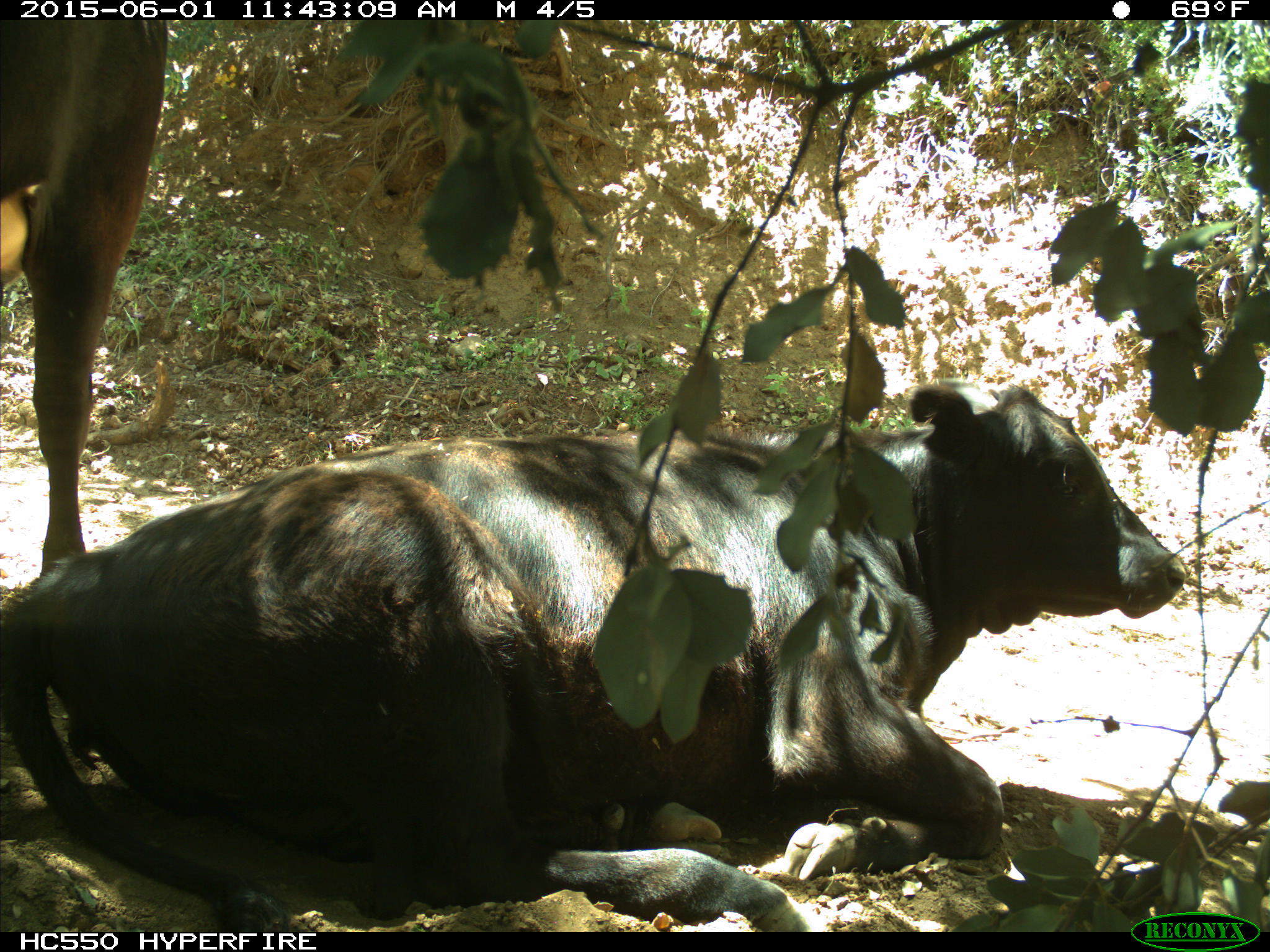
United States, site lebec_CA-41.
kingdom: Animalia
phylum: Chordata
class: Mammalia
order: Artiodactyla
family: Bovidae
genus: Bos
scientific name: Bos taurus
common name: domestic cow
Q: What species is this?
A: Bos taurus (domestic cow).